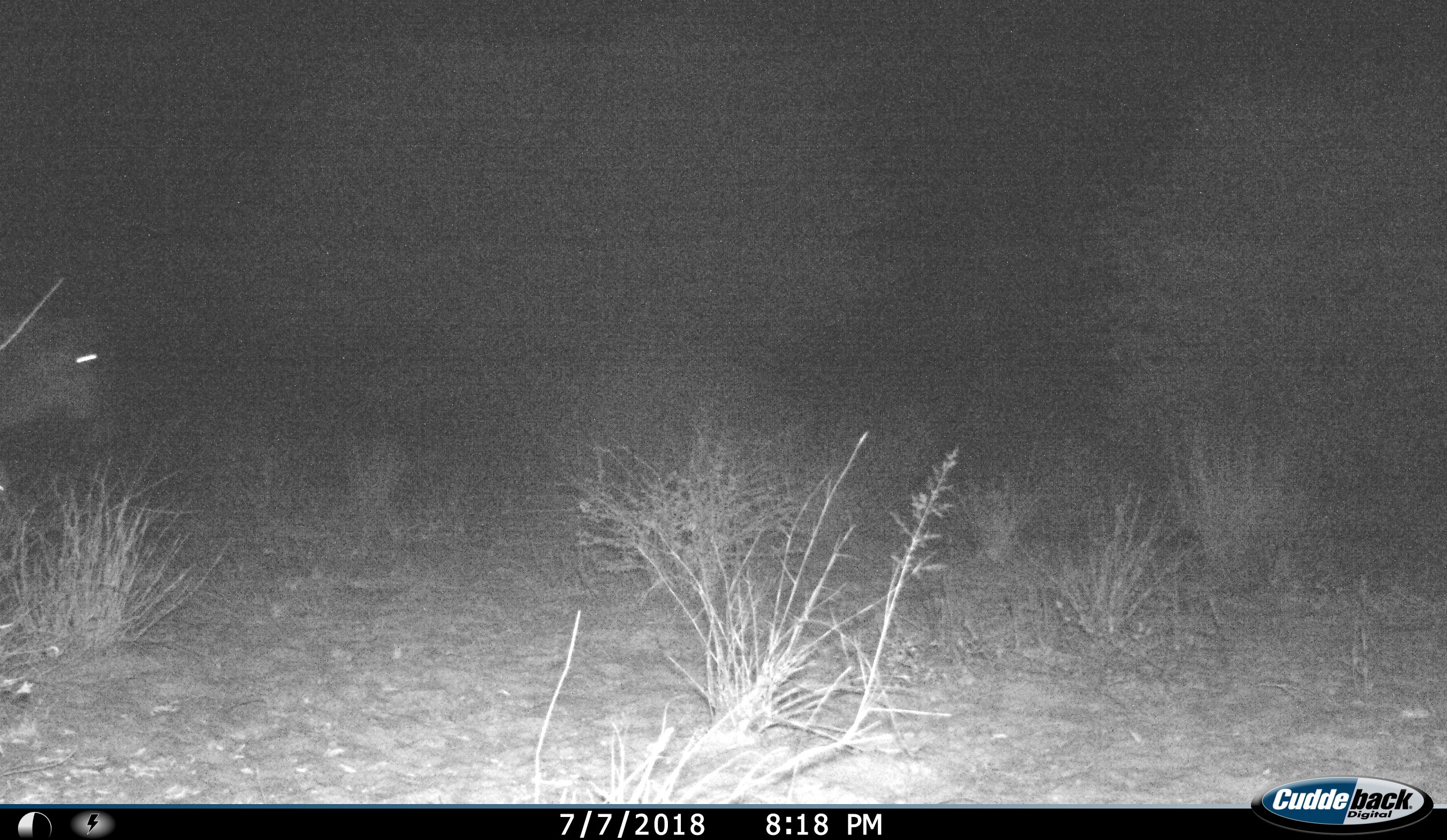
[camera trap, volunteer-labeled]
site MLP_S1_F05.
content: unidentified animal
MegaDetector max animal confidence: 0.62